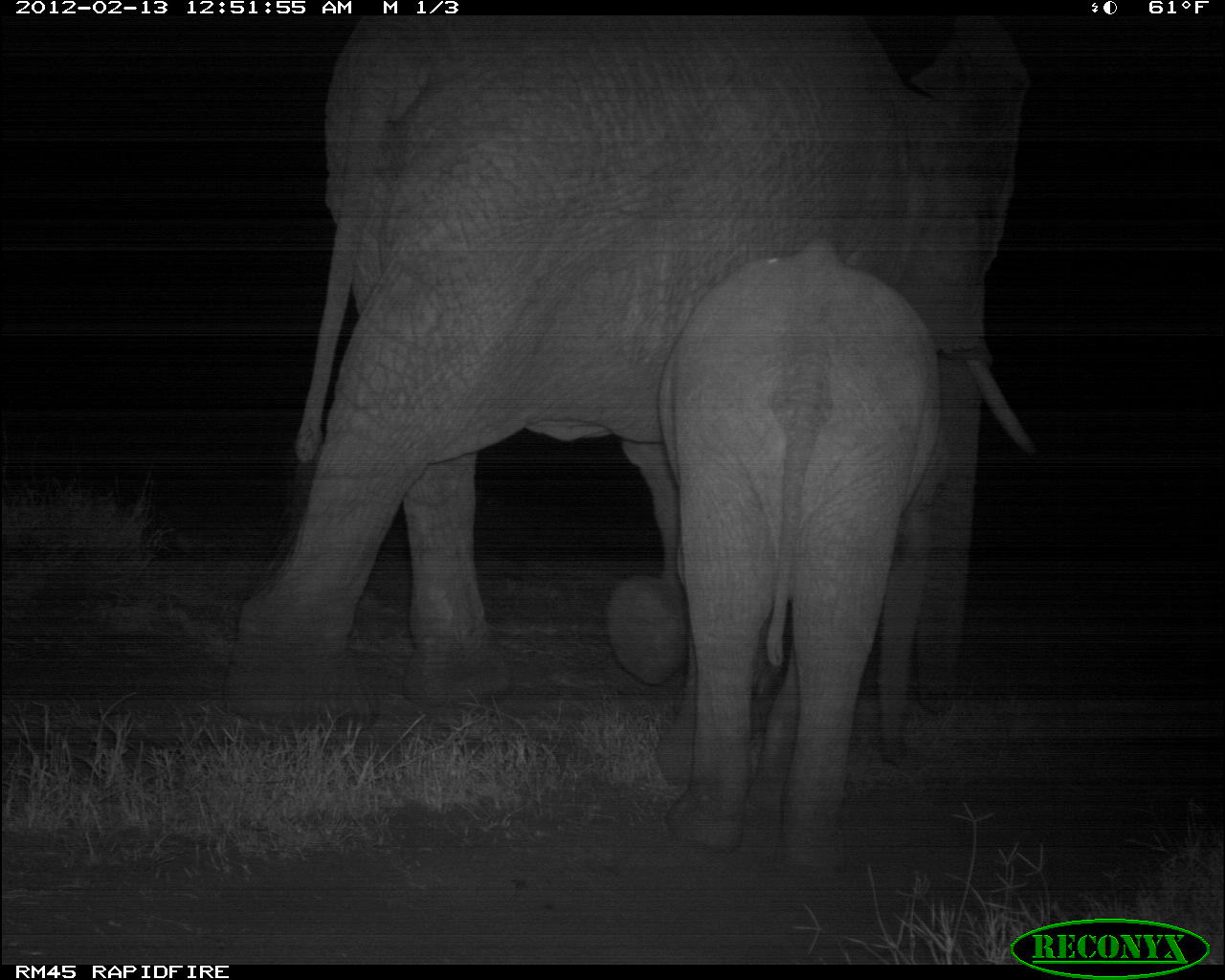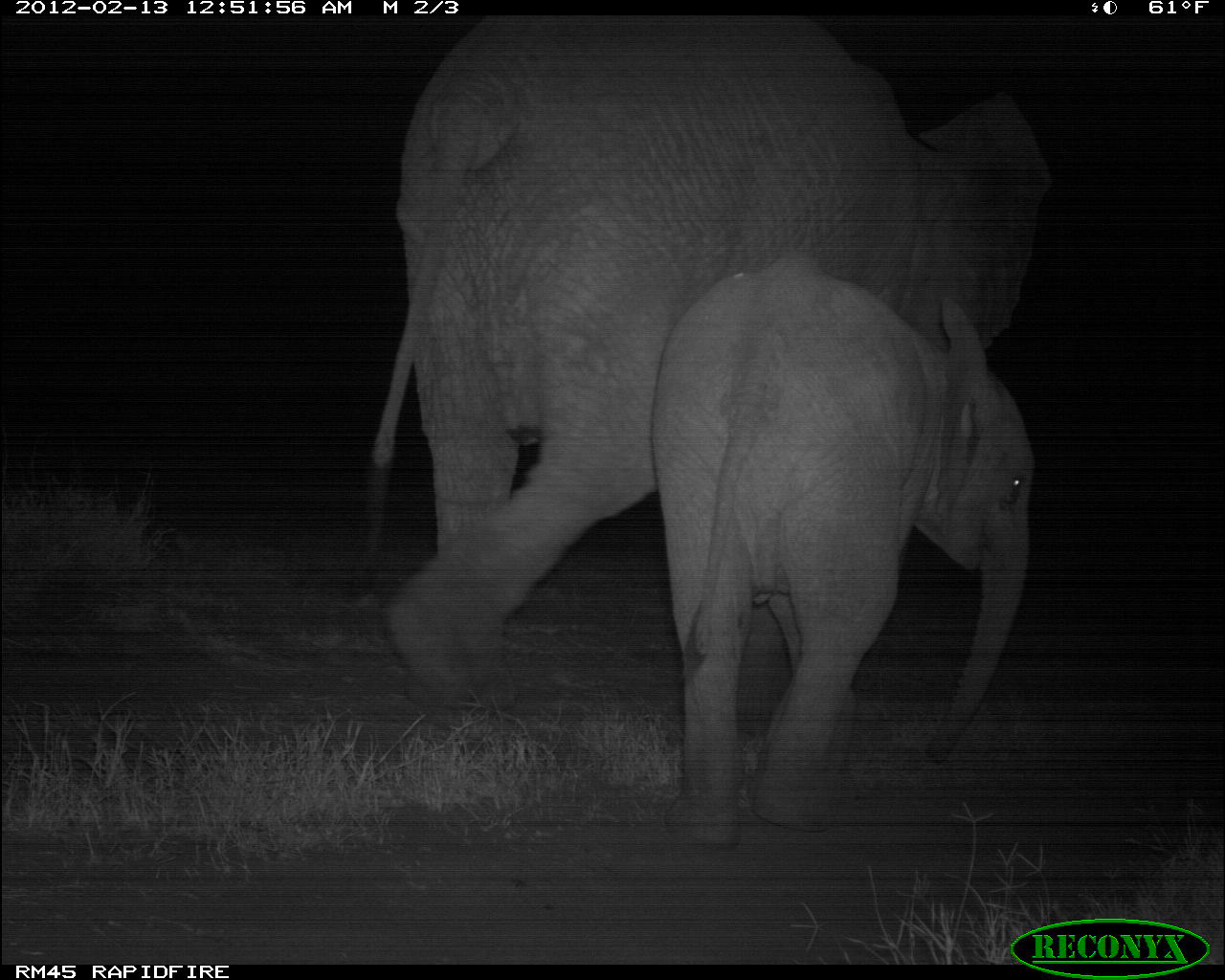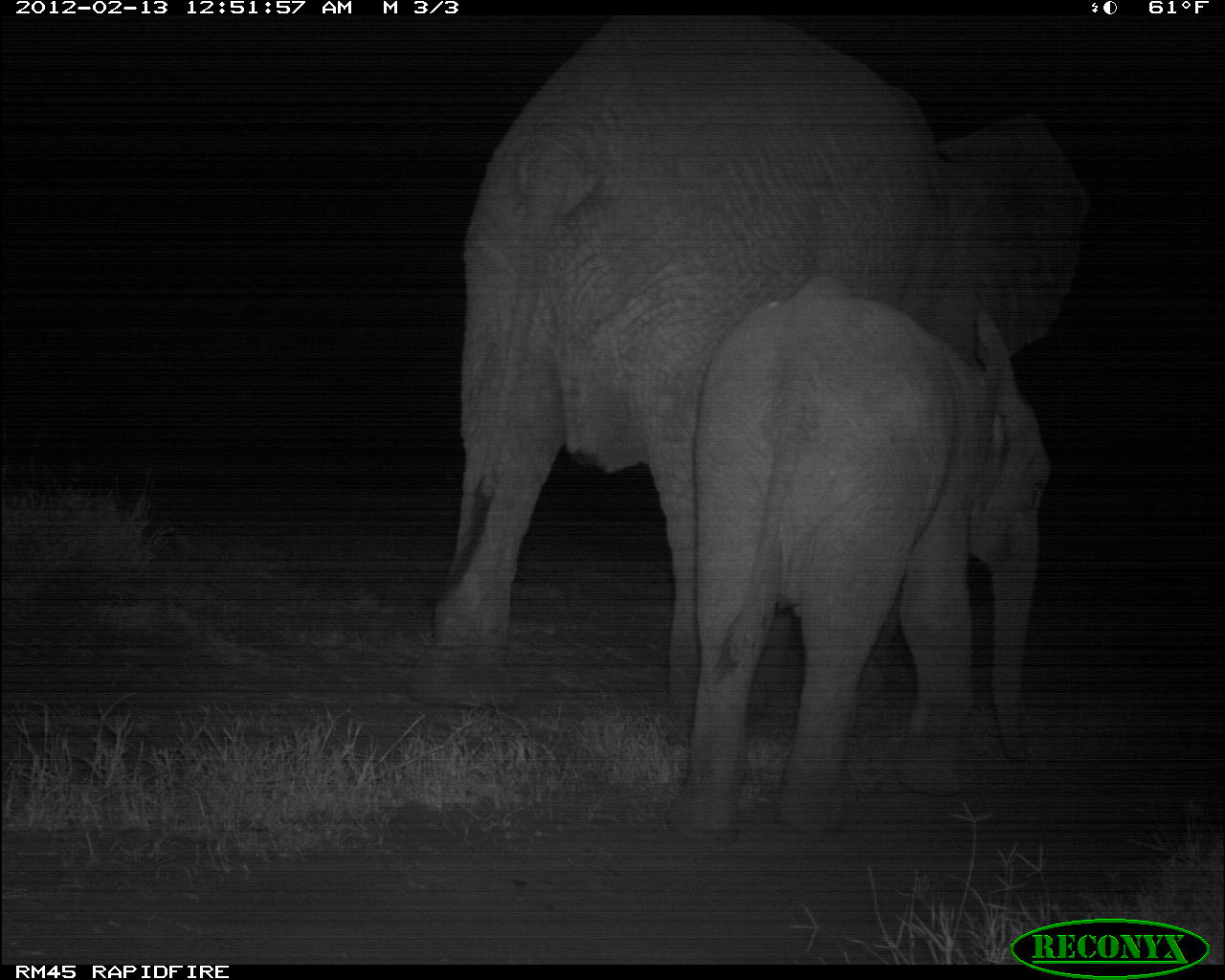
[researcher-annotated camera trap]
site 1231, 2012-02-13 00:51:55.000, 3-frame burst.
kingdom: Animalia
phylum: Chordata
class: Mammalia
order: Proboscidea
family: Elephantidae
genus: Loxodonta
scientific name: Loxodonta africana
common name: african bush elephant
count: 2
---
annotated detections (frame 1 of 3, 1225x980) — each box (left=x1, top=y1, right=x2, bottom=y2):
loxodonta africana: (left=225, top=15, right=1046, bottom=733); (left=657, top=238, right=946, bottom=890)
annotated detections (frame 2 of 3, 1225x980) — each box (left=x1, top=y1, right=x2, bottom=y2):
loxodonta africana: (left=371, top=15, right=1049, bottom=701); (left=652, top=250, right=1032, bottom=849)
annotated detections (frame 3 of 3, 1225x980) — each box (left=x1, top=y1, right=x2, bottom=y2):
loxodonta africana: (left=408, top=14, right=1106, bottom=713); (left=661, top=269, right=1060, bottom=856)